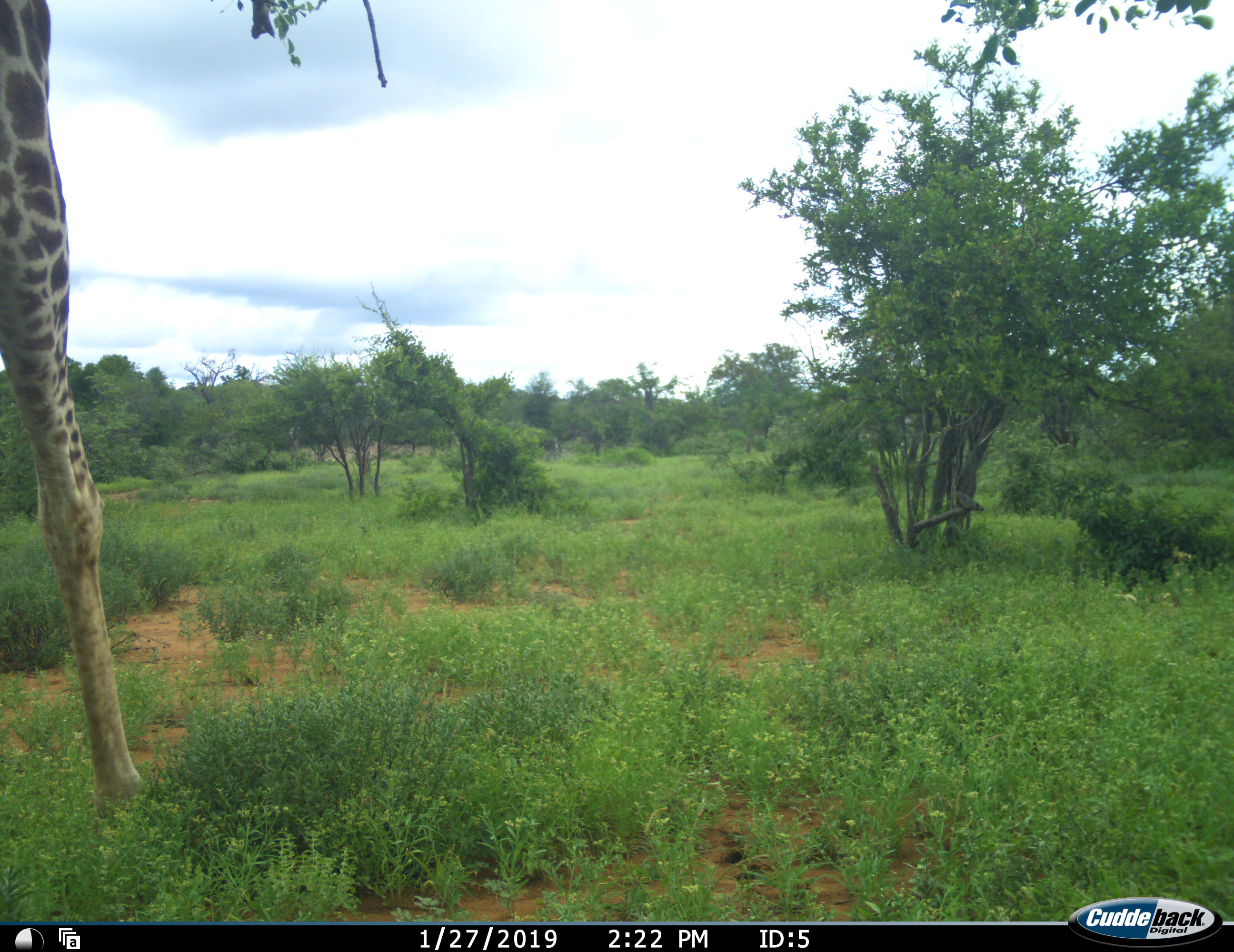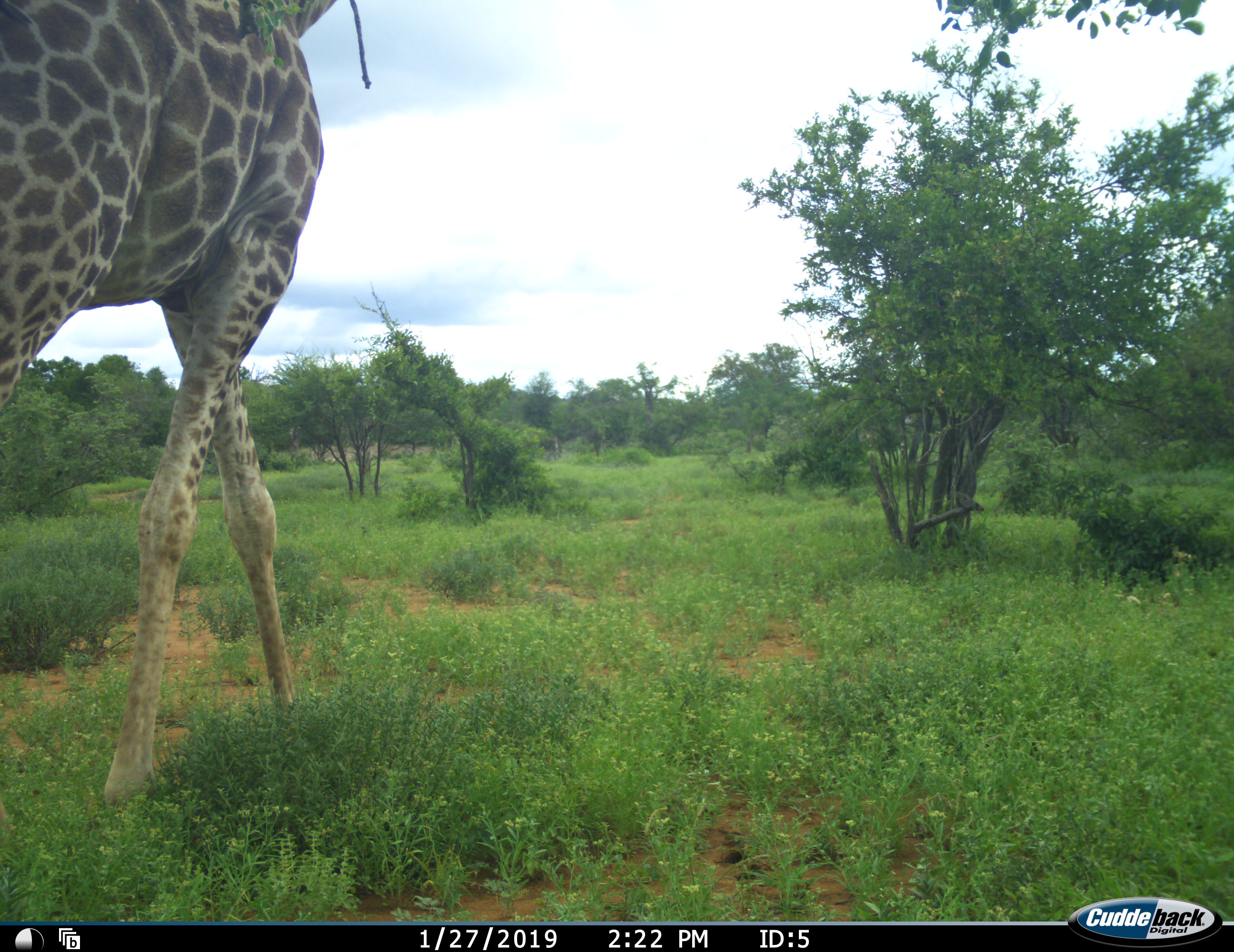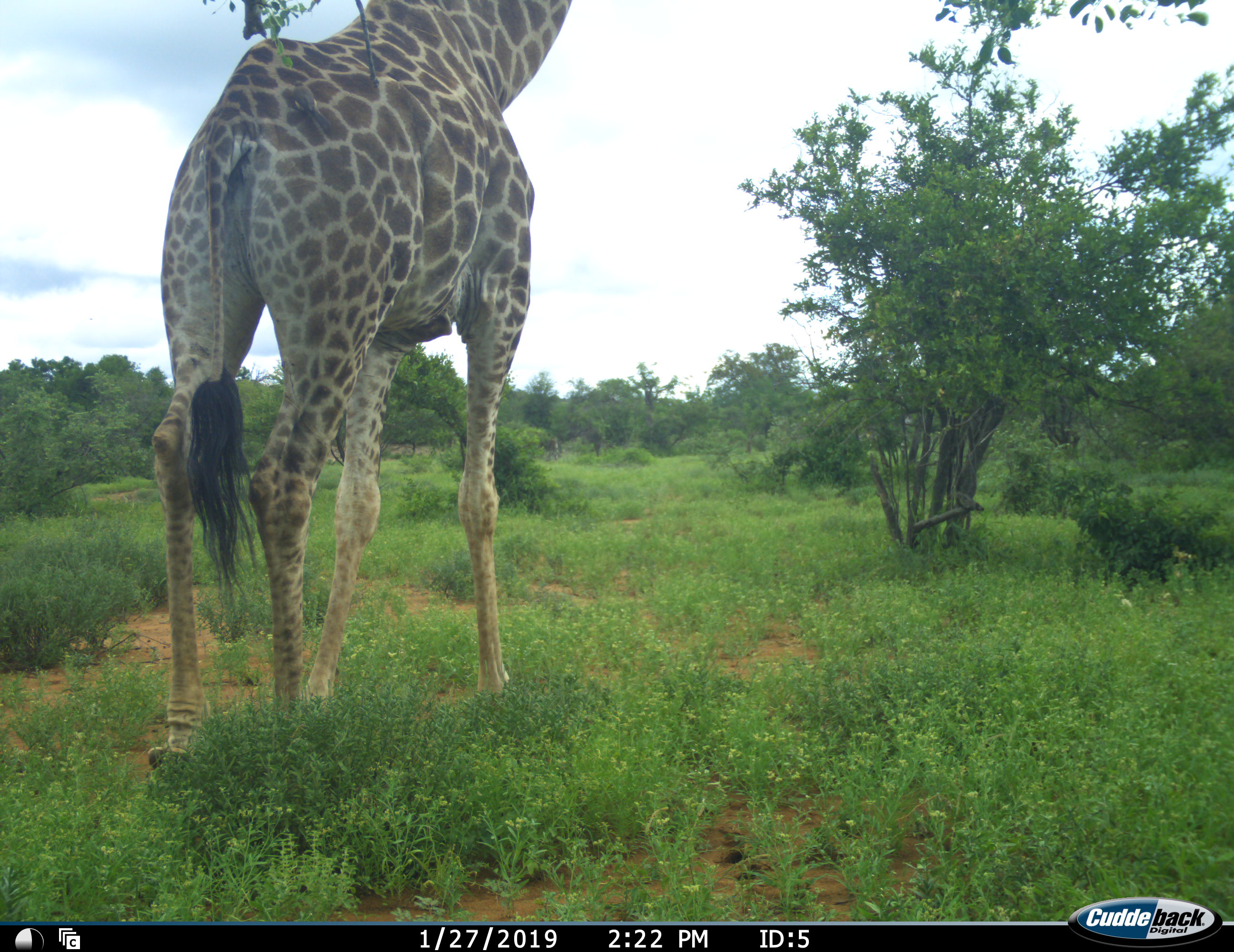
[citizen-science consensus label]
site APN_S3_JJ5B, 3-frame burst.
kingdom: Animalia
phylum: Chordata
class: Mammalia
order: Artiodactyla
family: Giraffidae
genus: Giraffa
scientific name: Giraffa camelopardalis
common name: giraffe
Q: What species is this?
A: Giraffe (Giraffa camelopardalis).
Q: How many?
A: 1.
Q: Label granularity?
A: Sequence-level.